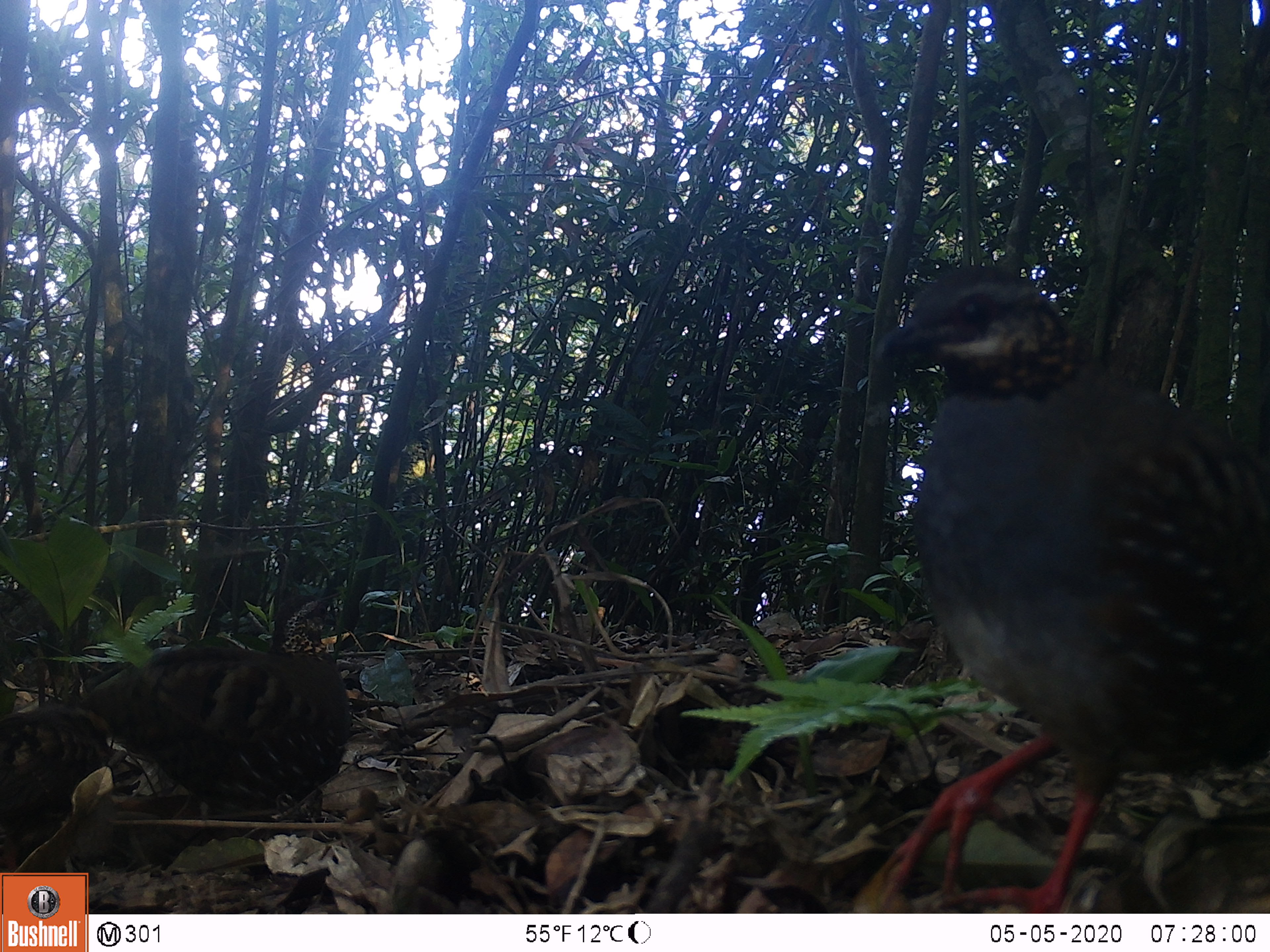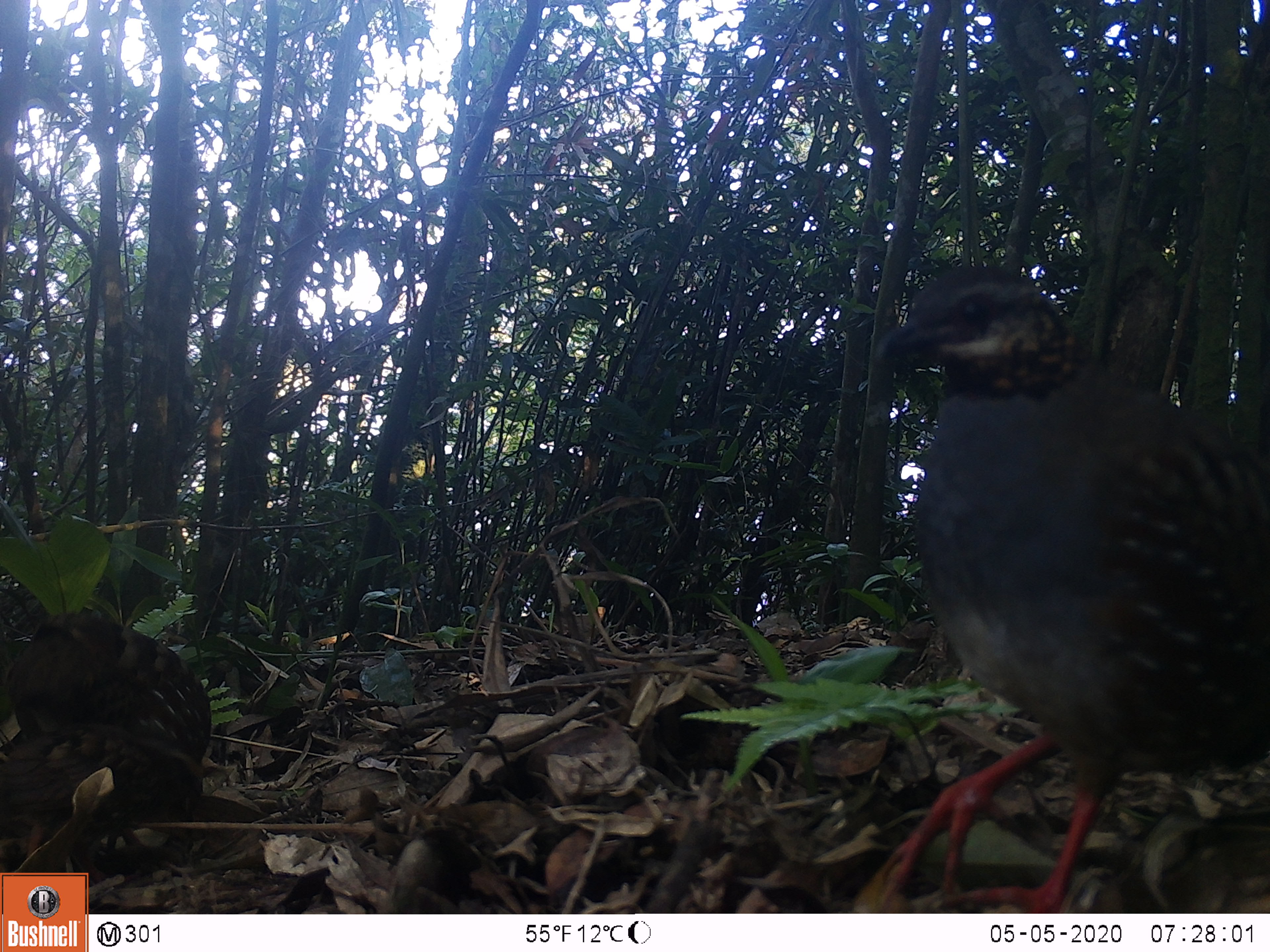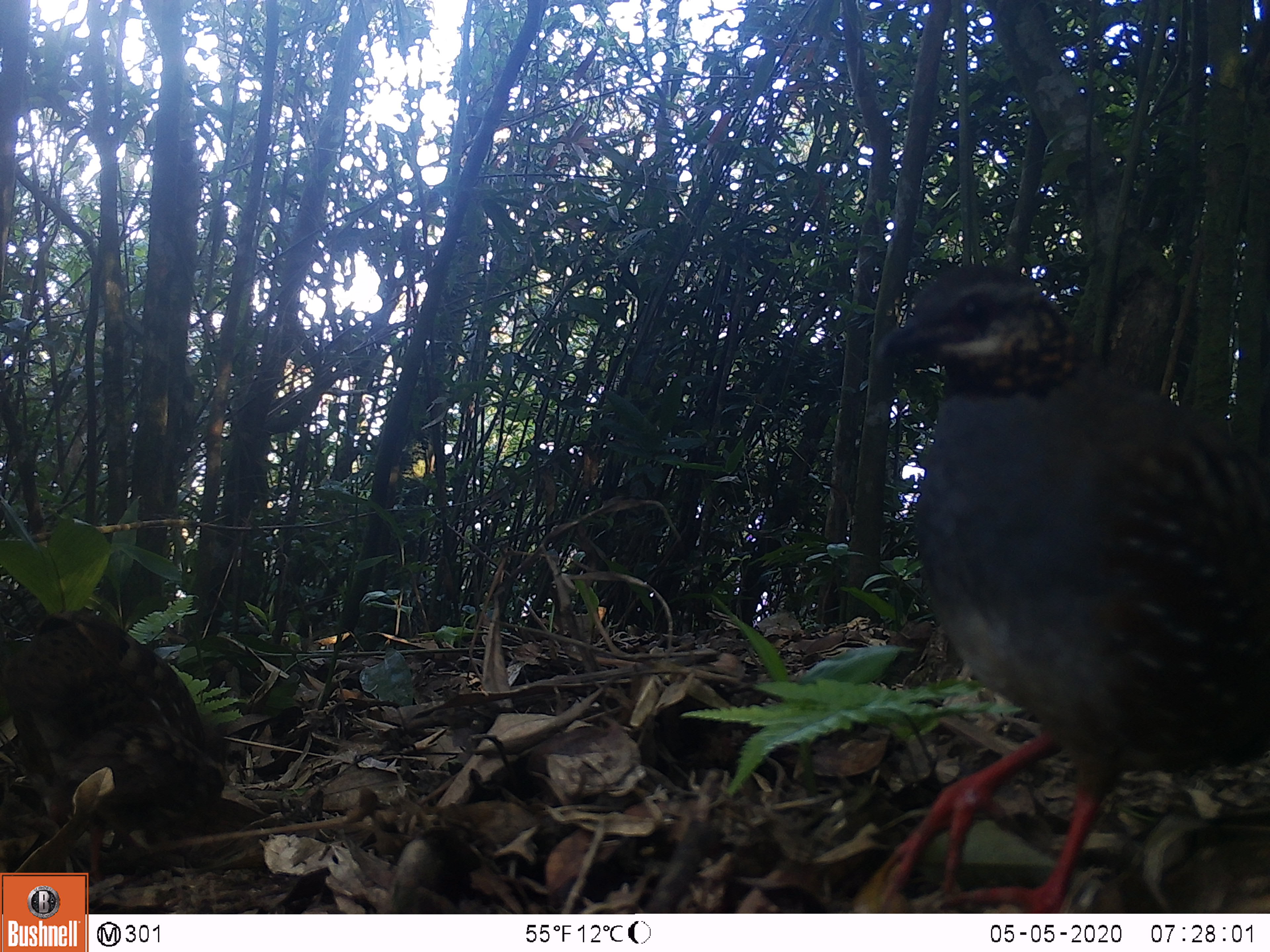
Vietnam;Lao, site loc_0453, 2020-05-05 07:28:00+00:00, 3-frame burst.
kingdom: Animalia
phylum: Chordata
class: Aves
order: Galliformes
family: Phasianidae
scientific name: Phasianidae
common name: partridge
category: unidentified partridge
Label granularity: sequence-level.